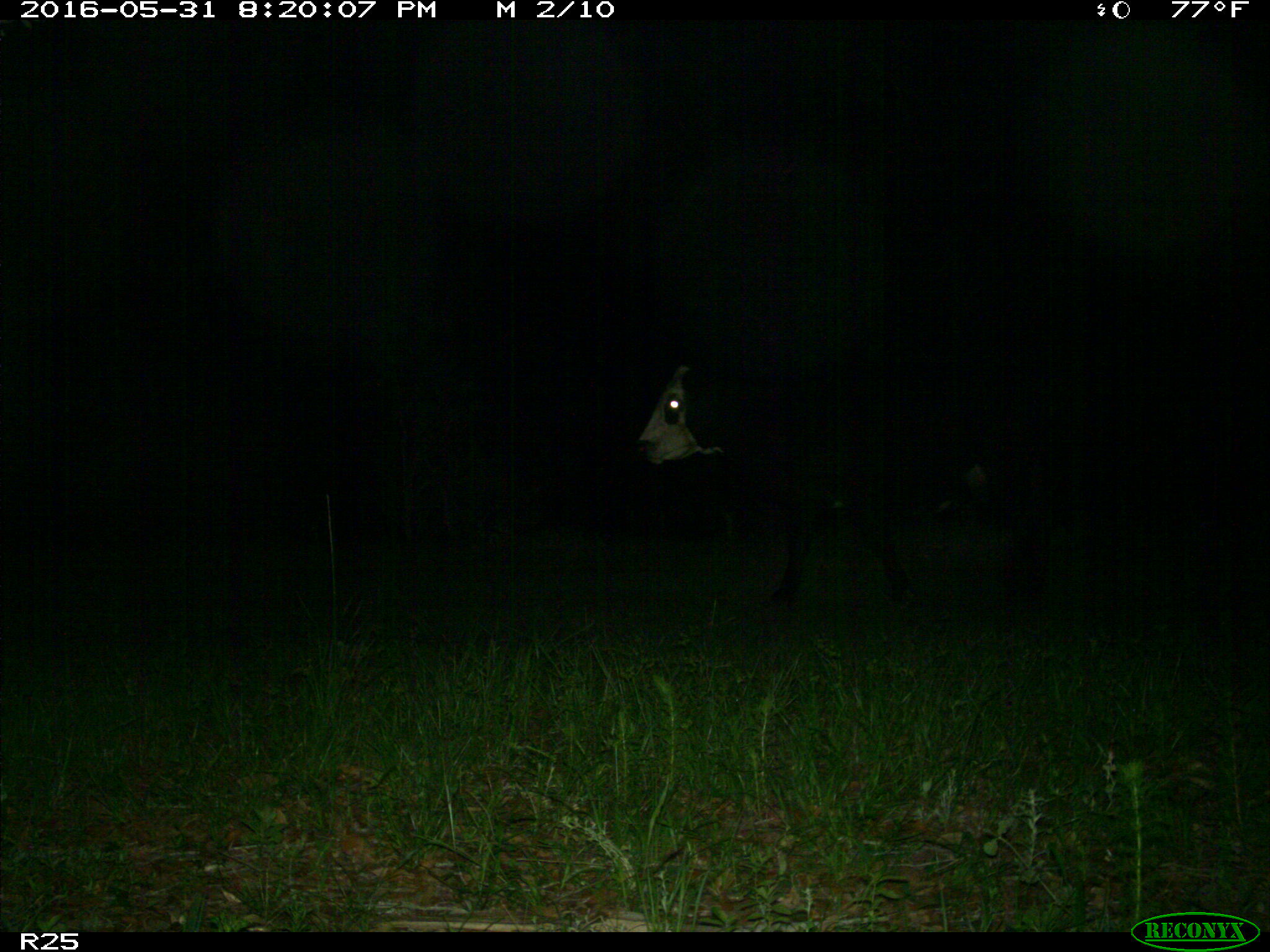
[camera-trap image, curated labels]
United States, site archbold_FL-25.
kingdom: Animalia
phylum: Chordata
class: Mammalia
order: Artiodactyla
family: Bovidae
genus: Bos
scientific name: Bos taurus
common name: domestic cow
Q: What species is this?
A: Bos taurus (domestic cow).